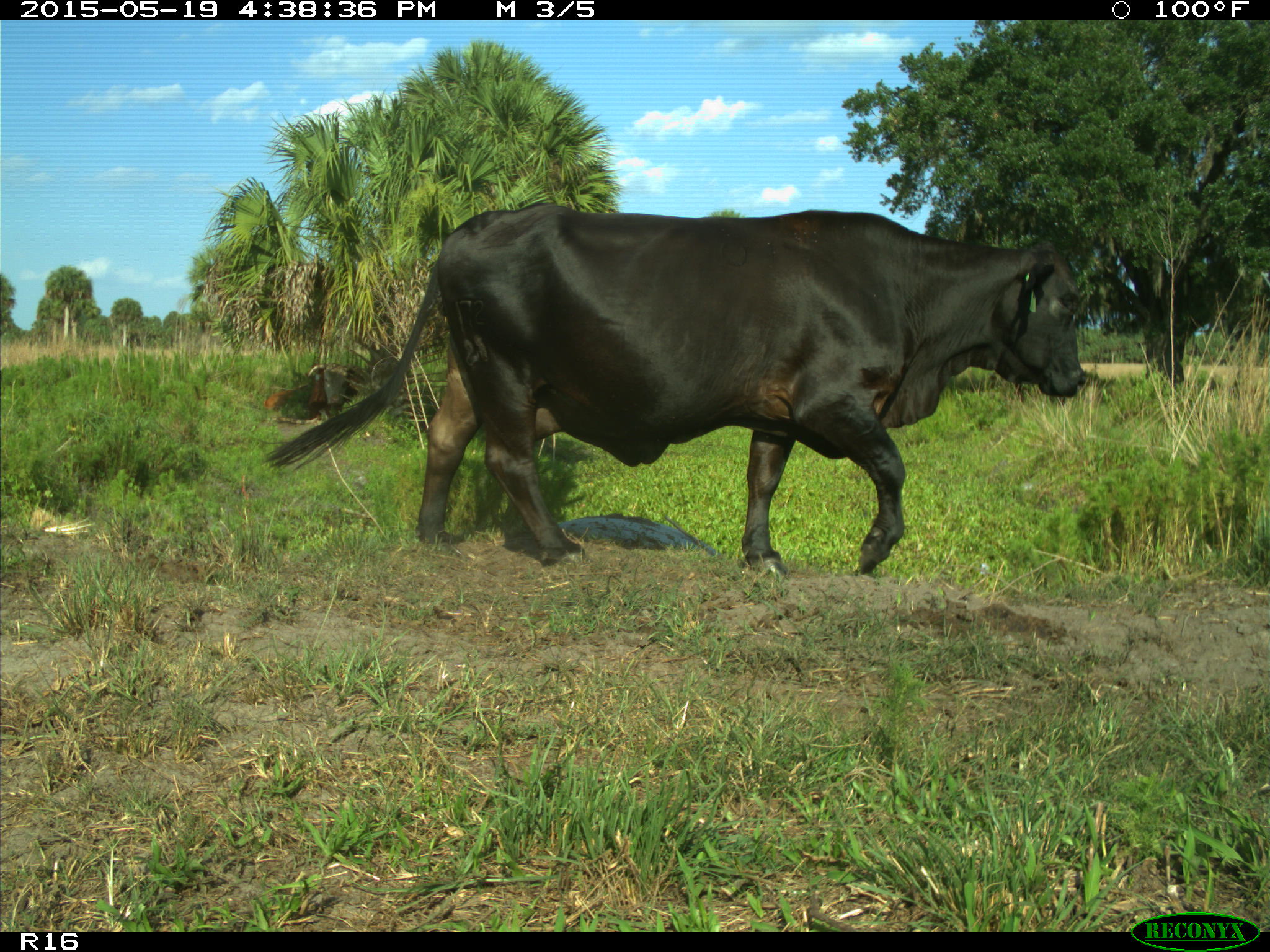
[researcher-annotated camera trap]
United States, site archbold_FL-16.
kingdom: Animalia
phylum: Chordata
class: Mammalia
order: Artiodactyla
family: Bovidae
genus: Bos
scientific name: Bos taurus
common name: domestic cow